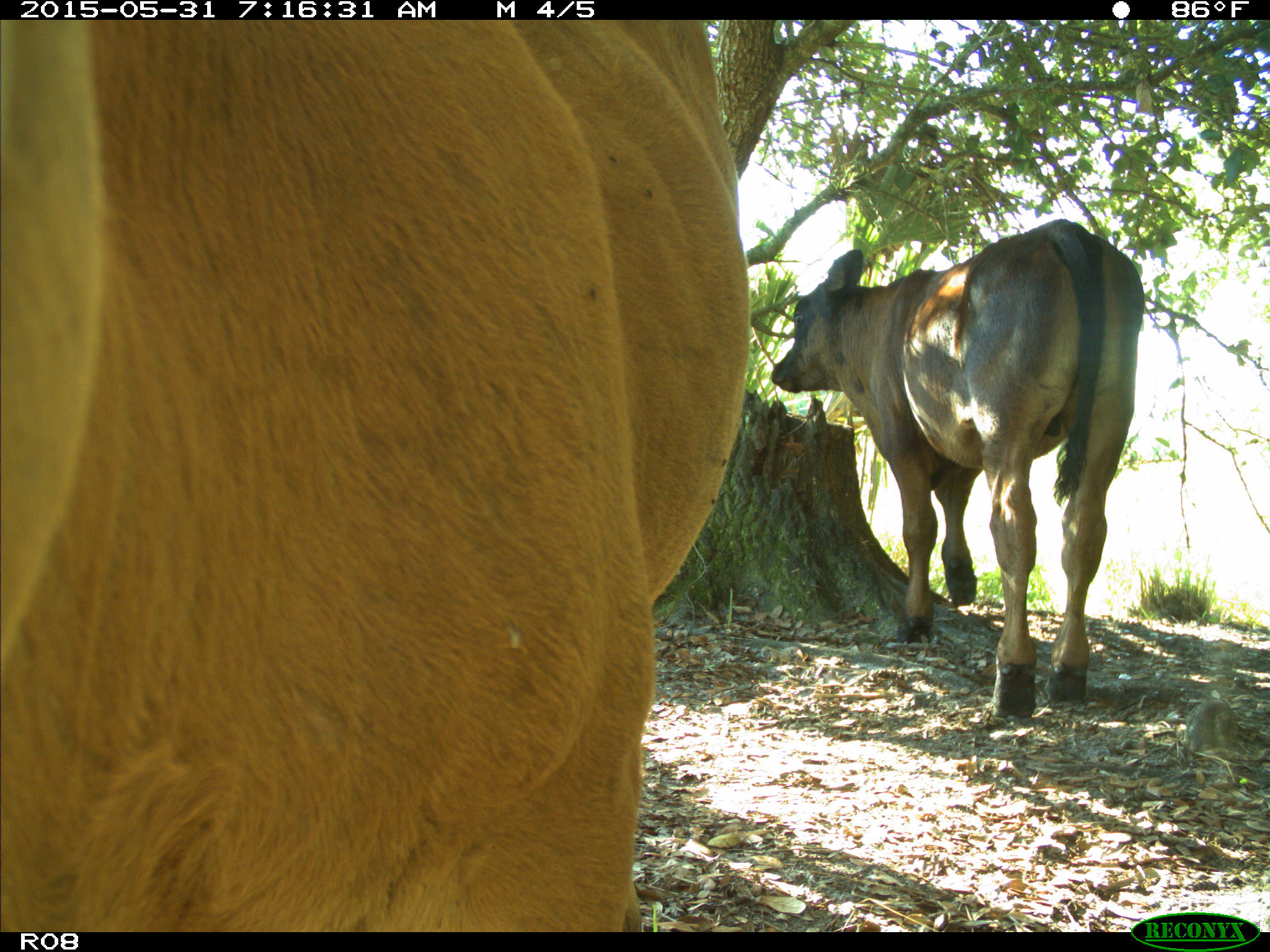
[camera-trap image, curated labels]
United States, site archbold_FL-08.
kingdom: Animalia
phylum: Chordata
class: Mammalia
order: Artiodactyla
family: Bovidae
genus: Bos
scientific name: Bos taurus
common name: domestic cow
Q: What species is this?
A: Bos taurus (domestic cow).